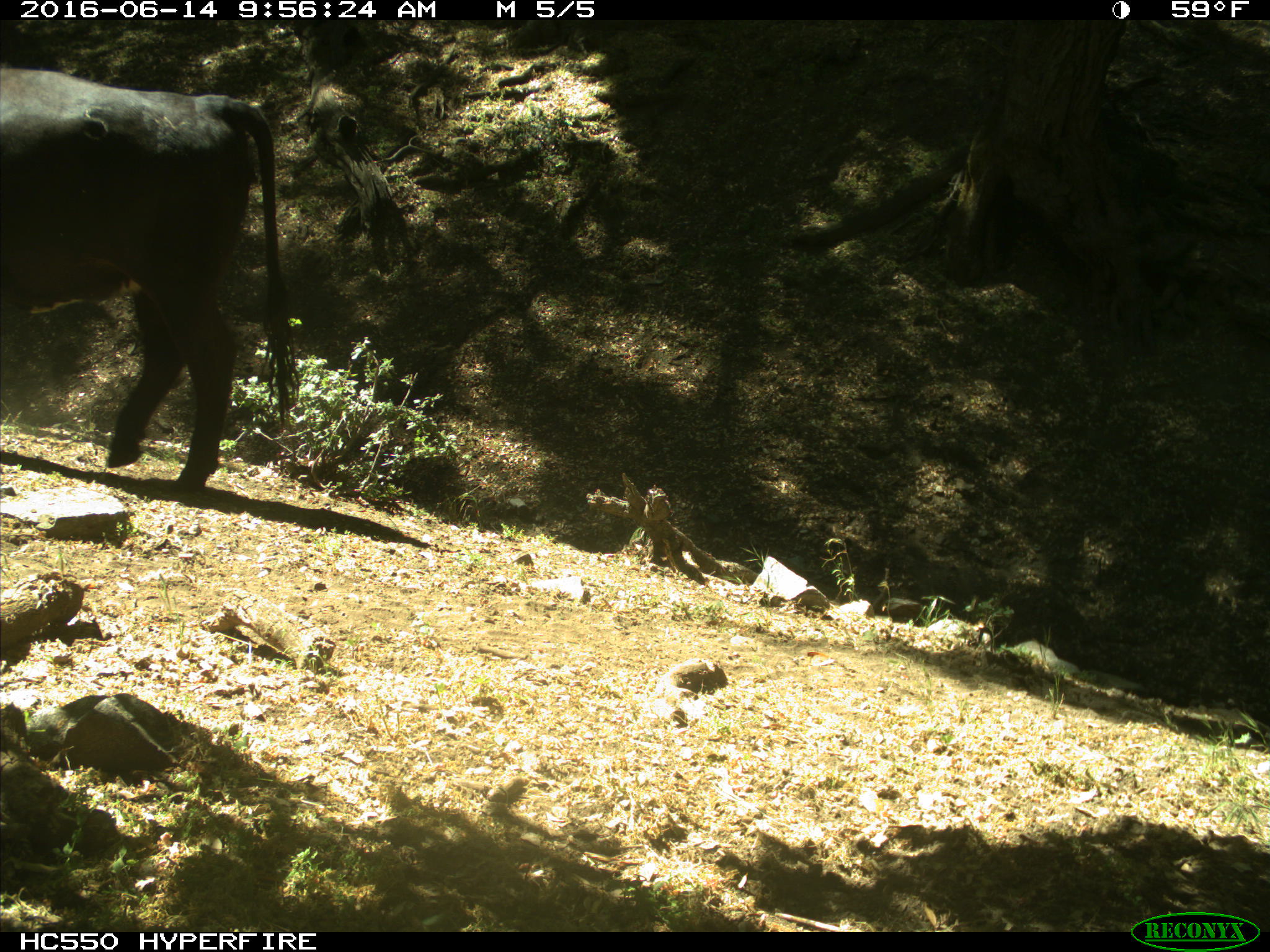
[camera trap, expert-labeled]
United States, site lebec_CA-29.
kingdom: Animalia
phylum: Chordata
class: Mammalia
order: Artiodactyla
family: Bovidae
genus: Bos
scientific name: Bos taurus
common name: domestic cow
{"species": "Bos taurus (domestic cow)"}